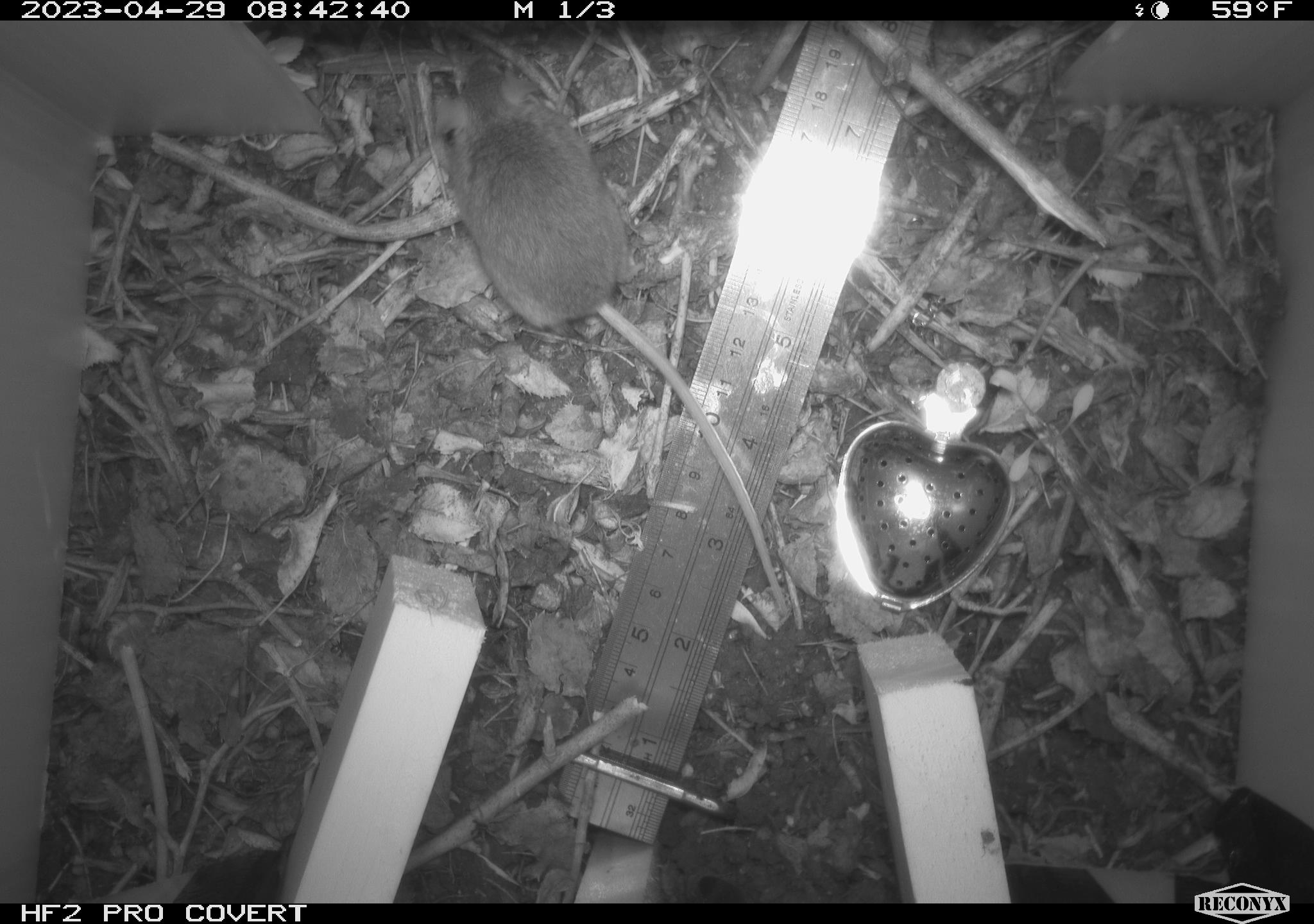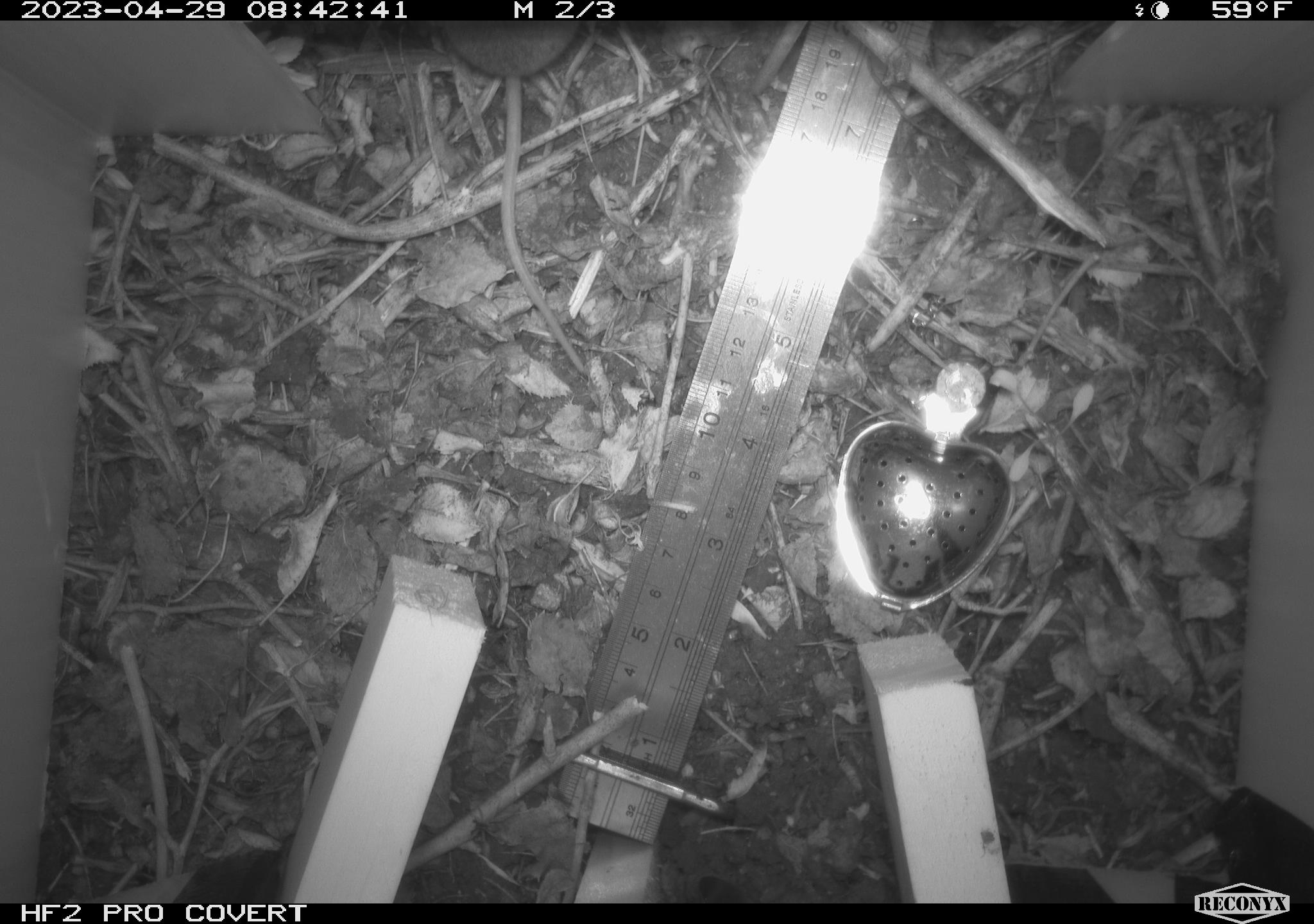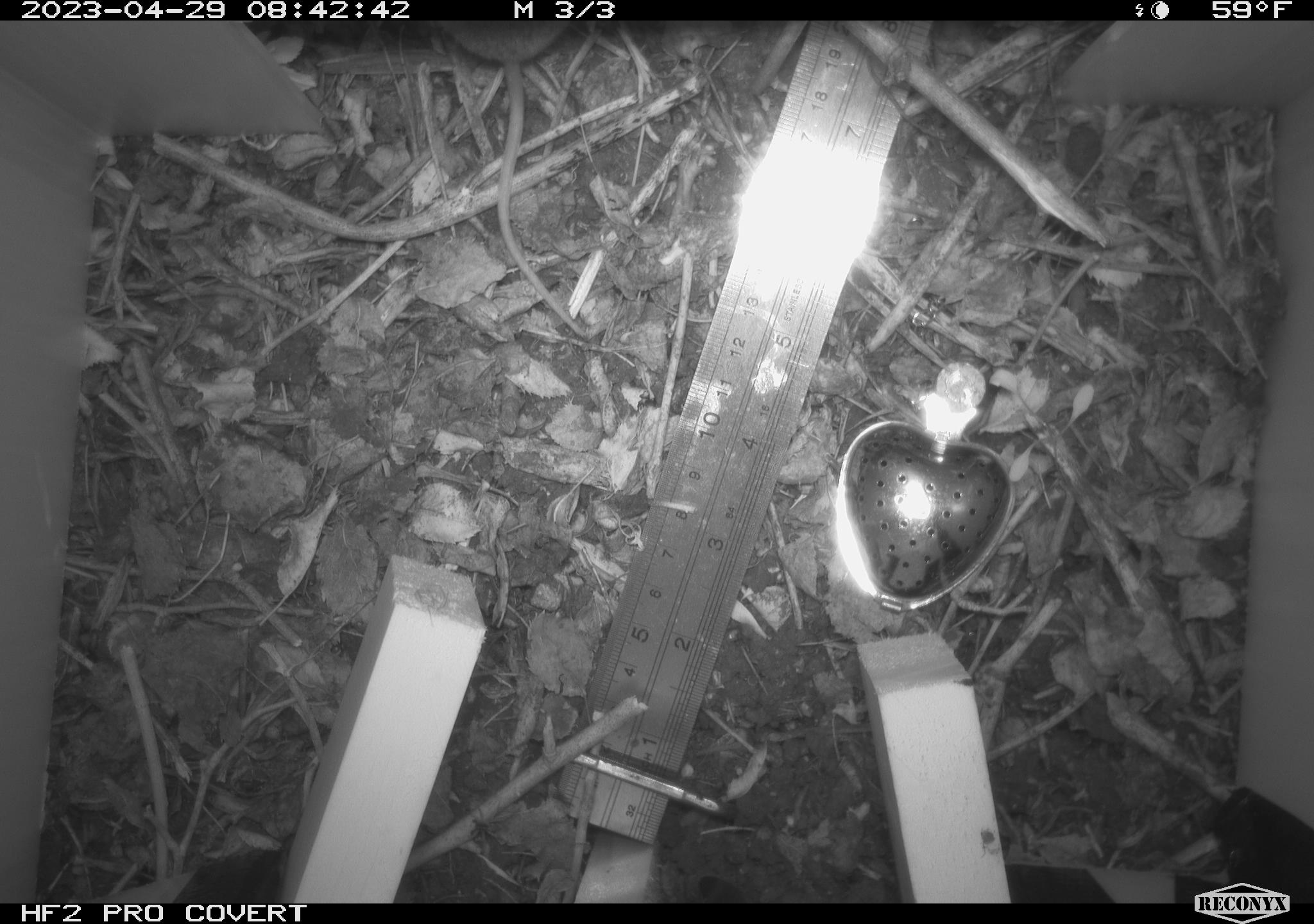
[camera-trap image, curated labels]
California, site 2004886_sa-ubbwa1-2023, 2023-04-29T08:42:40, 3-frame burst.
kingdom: Animalia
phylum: Chordata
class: Mammalia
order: Rodentia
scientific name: Rodentia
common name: mouse species